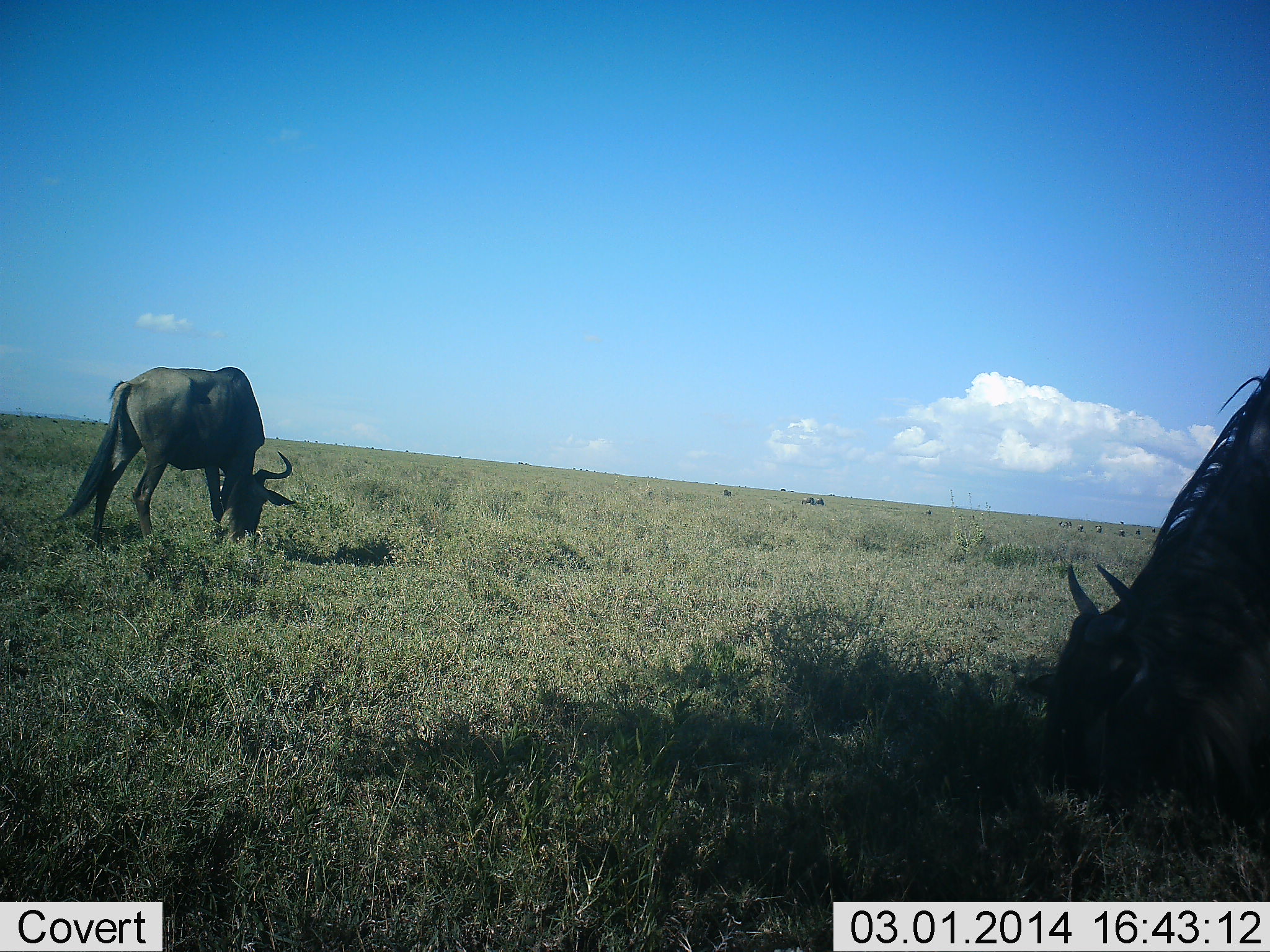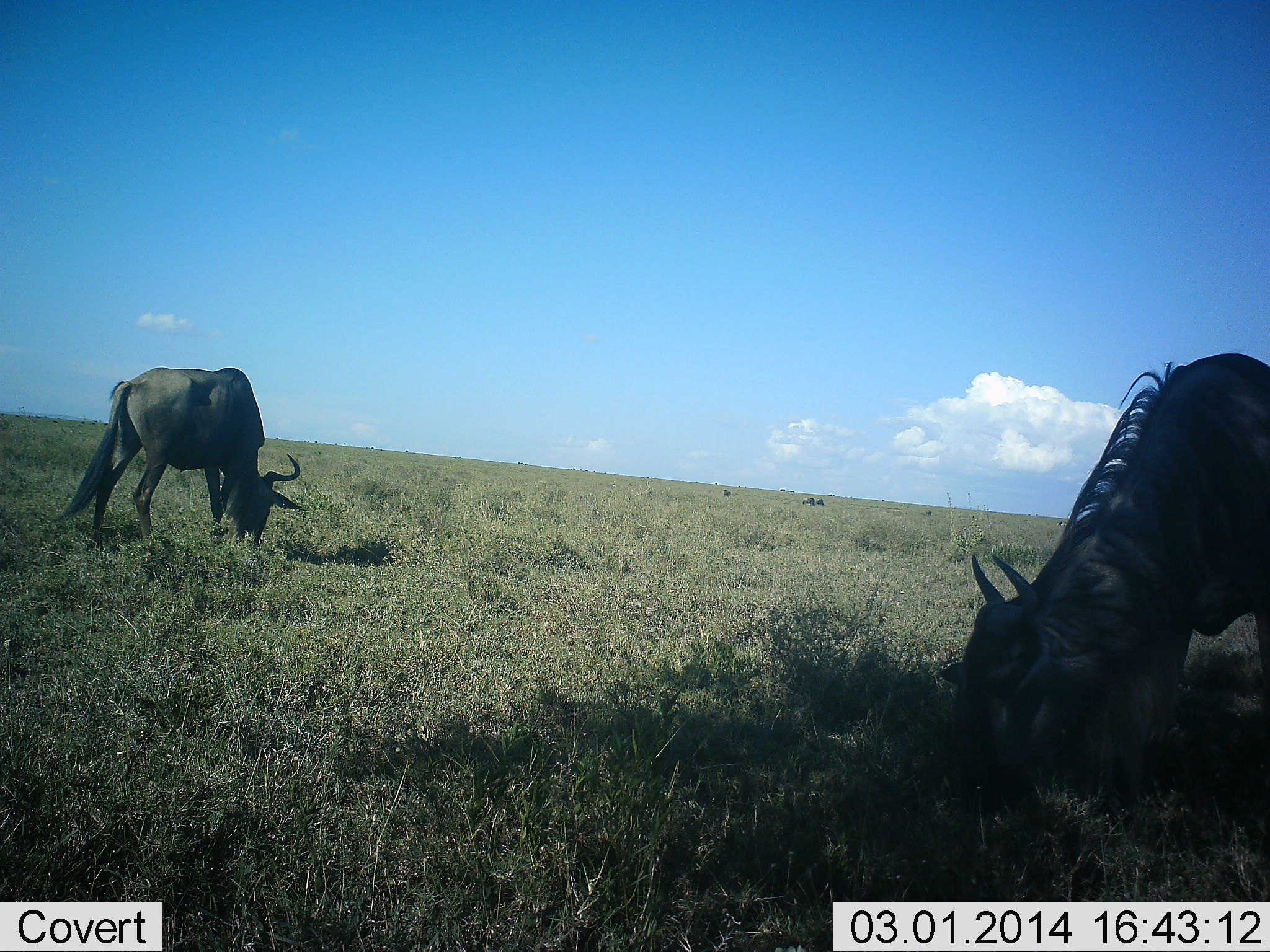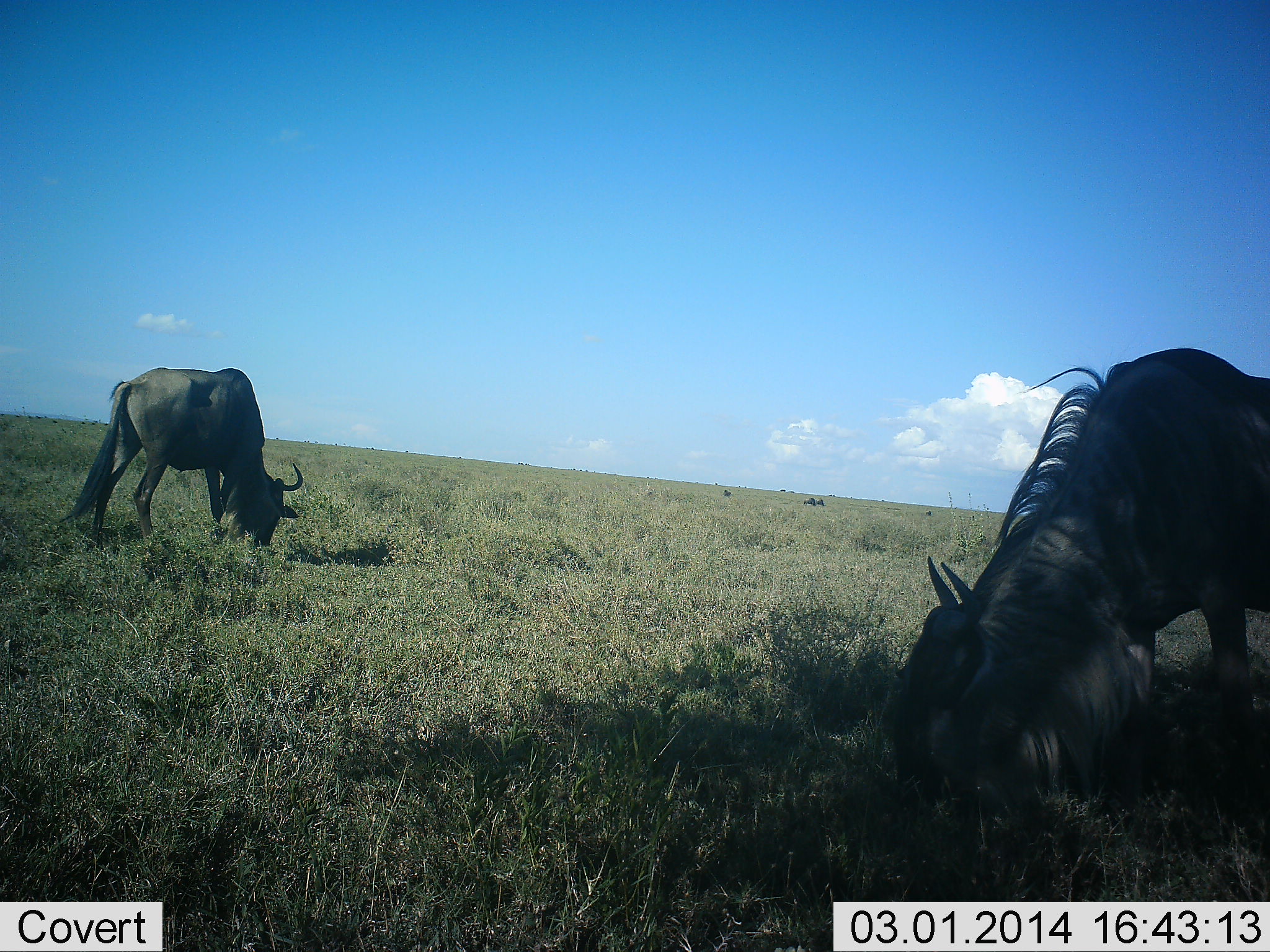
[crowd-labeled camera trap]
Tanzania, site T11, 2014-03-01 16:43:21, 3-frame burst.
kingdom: Animalia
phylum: Chordata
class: Mammalia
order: Artiodactyla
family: Bovidae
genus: Connochaetes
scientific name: Connochaetes taurinus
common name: blue wildebeest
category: wildebeest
Wildebeest (blue wildebeest) (Connochaetes taurinus), count 2. Behavior (volunteer vote fractions): standing 20%, resting 0%, moving 20%, interacting 0%. Young present (vote fraction): 0%. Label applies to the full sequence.